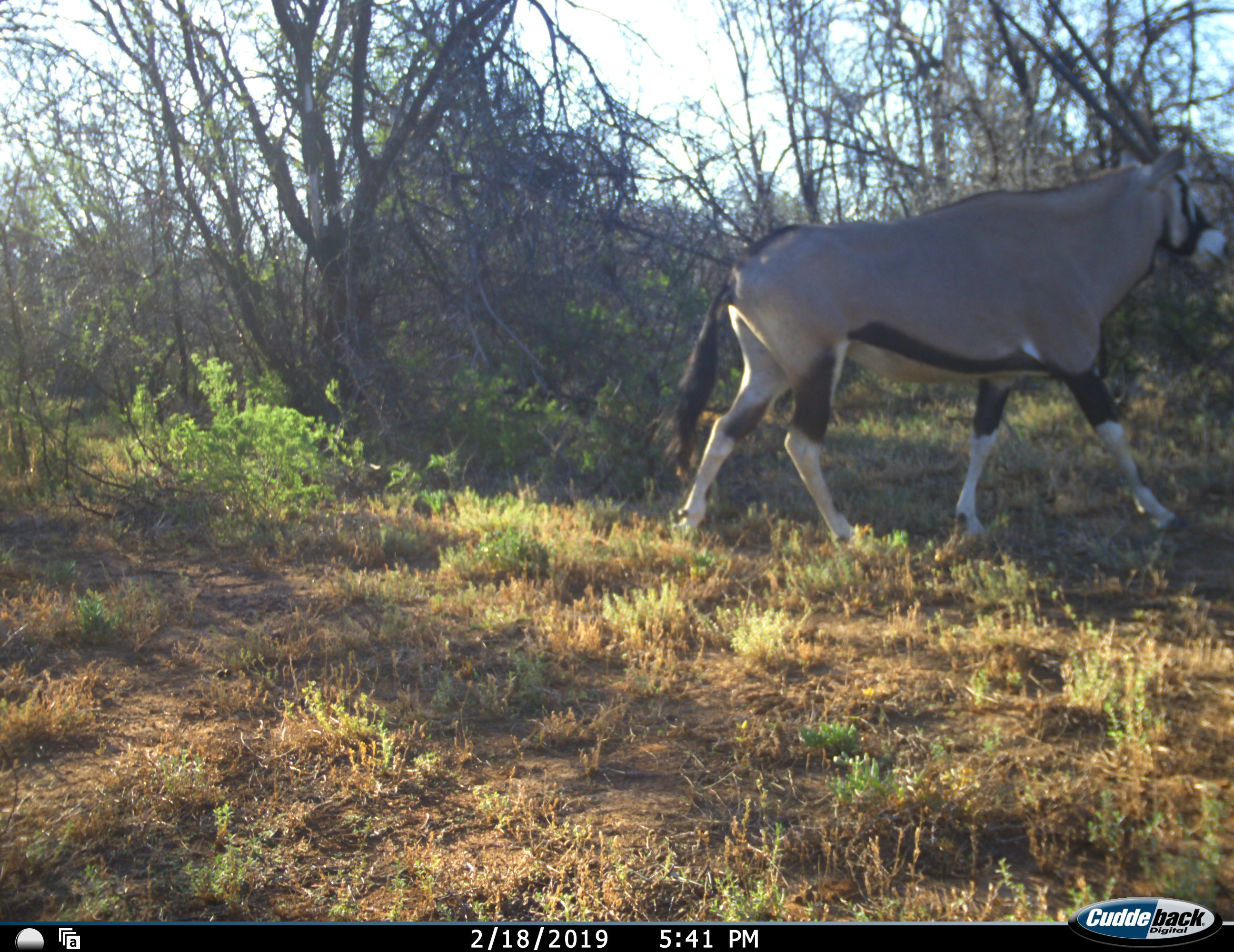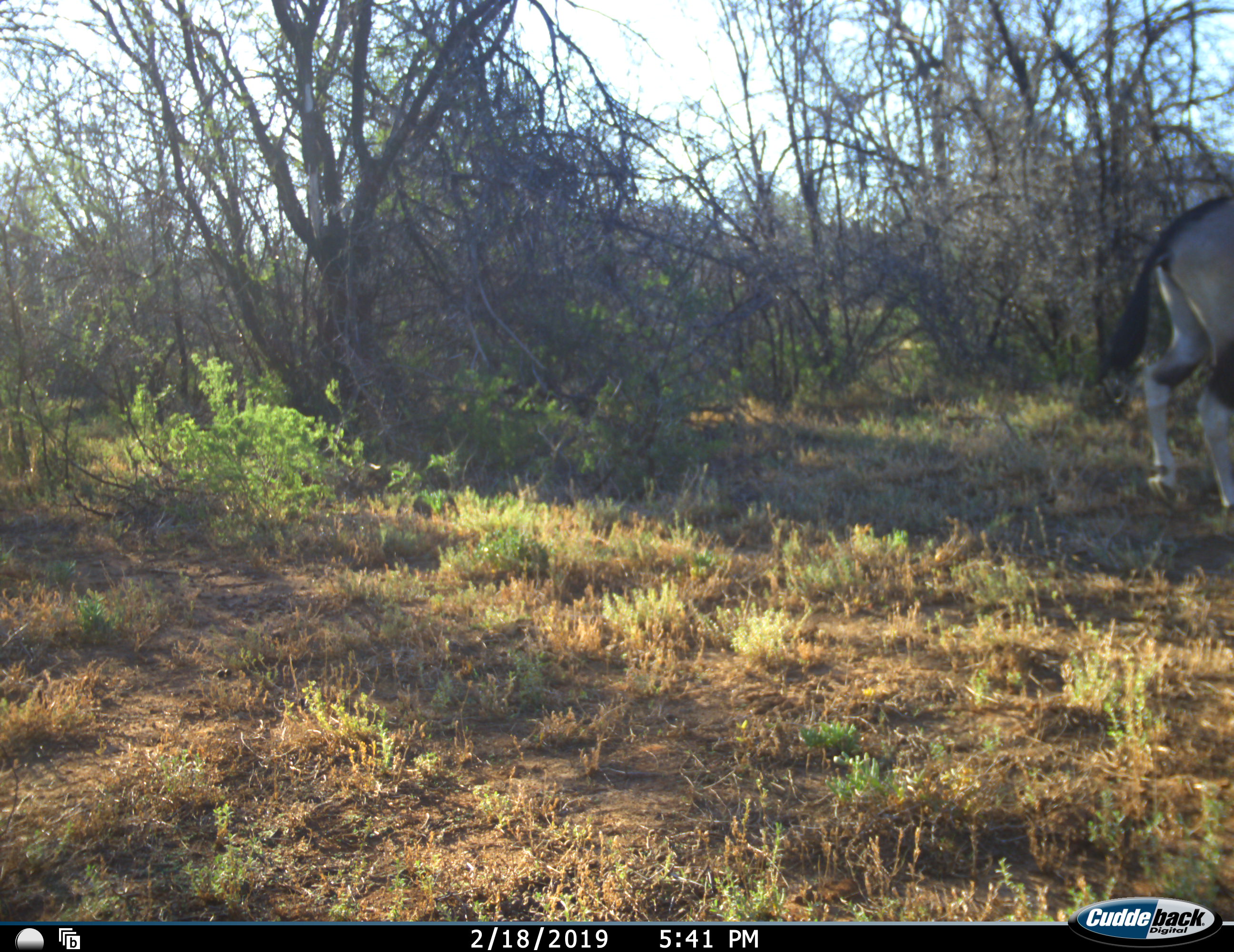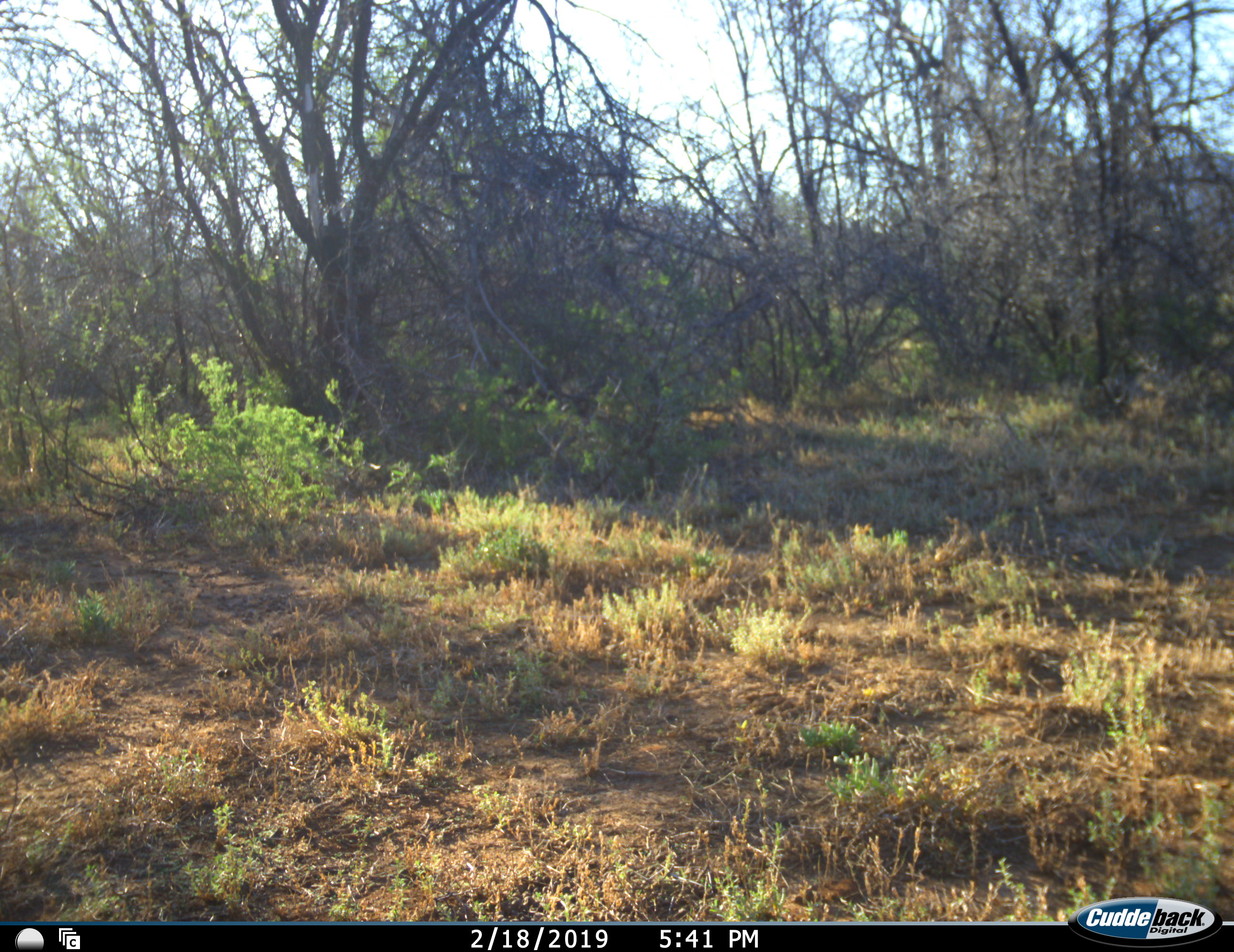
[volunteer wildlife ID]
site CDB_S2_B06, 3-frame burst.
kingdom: Animalia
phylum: Chordata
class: Mammalia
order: Artiodactyla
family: Bovidae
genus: Oryx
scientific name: Oryx gazella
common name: gemsbok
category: oryx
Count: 1.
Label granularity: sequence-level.